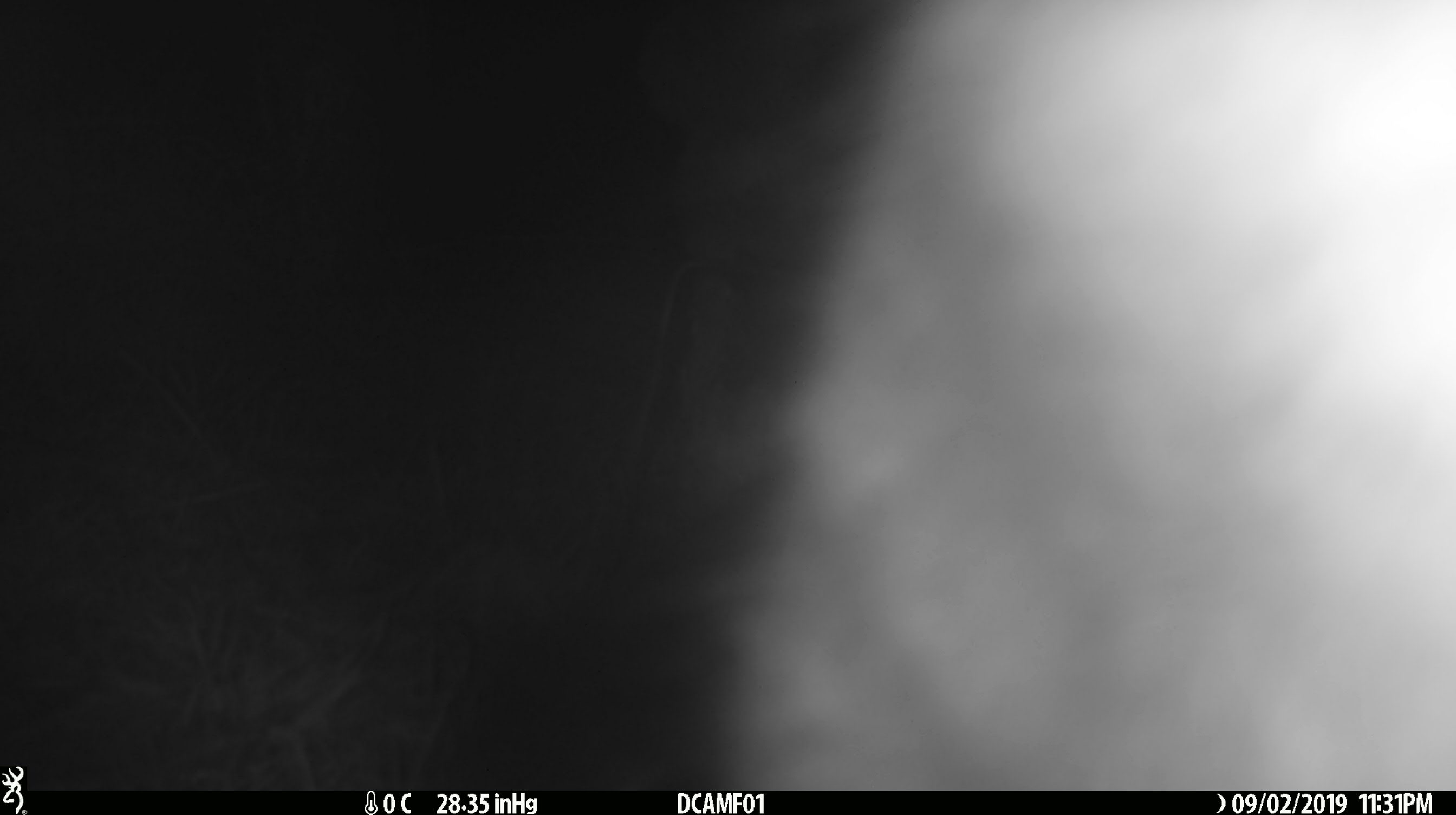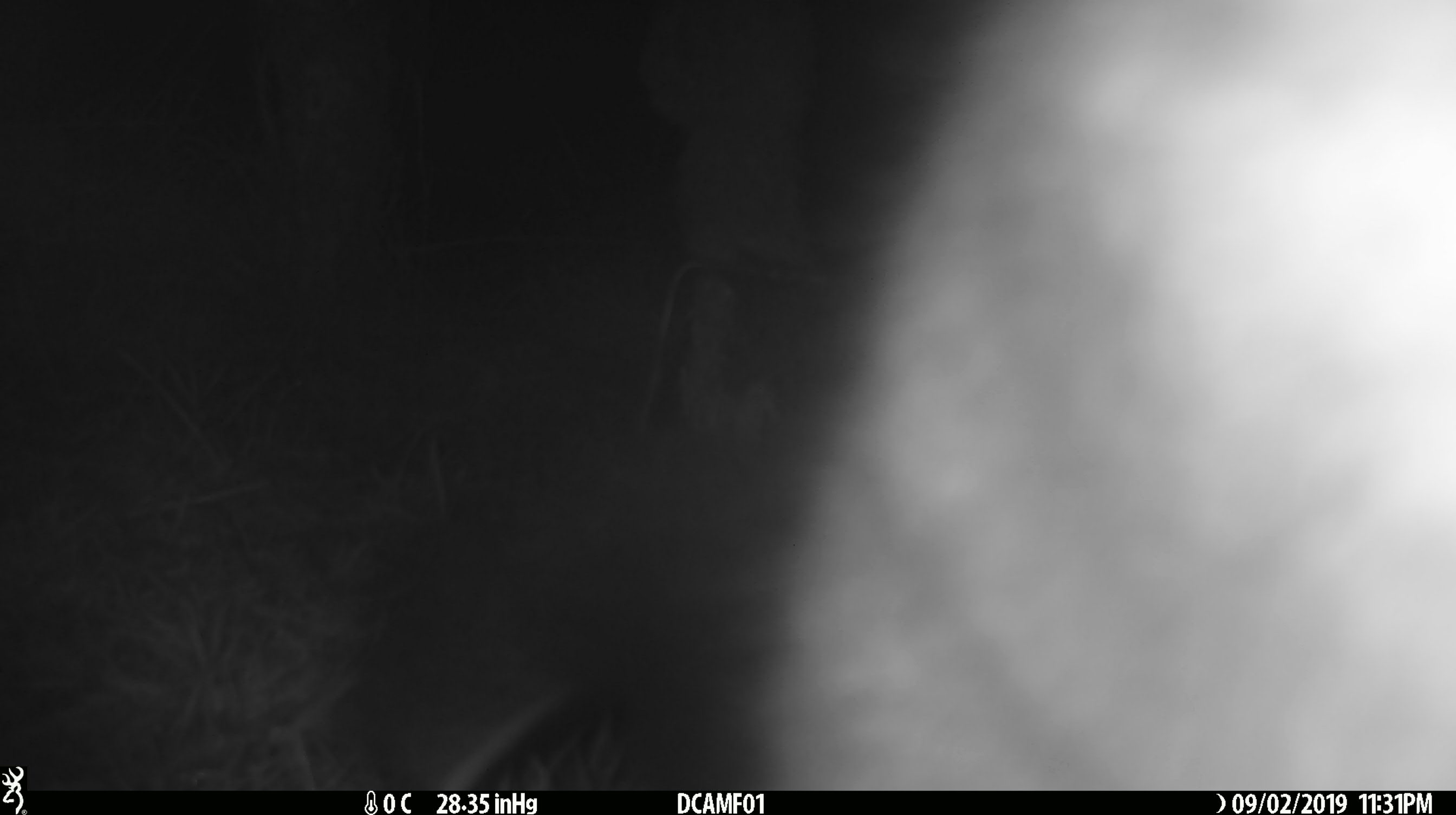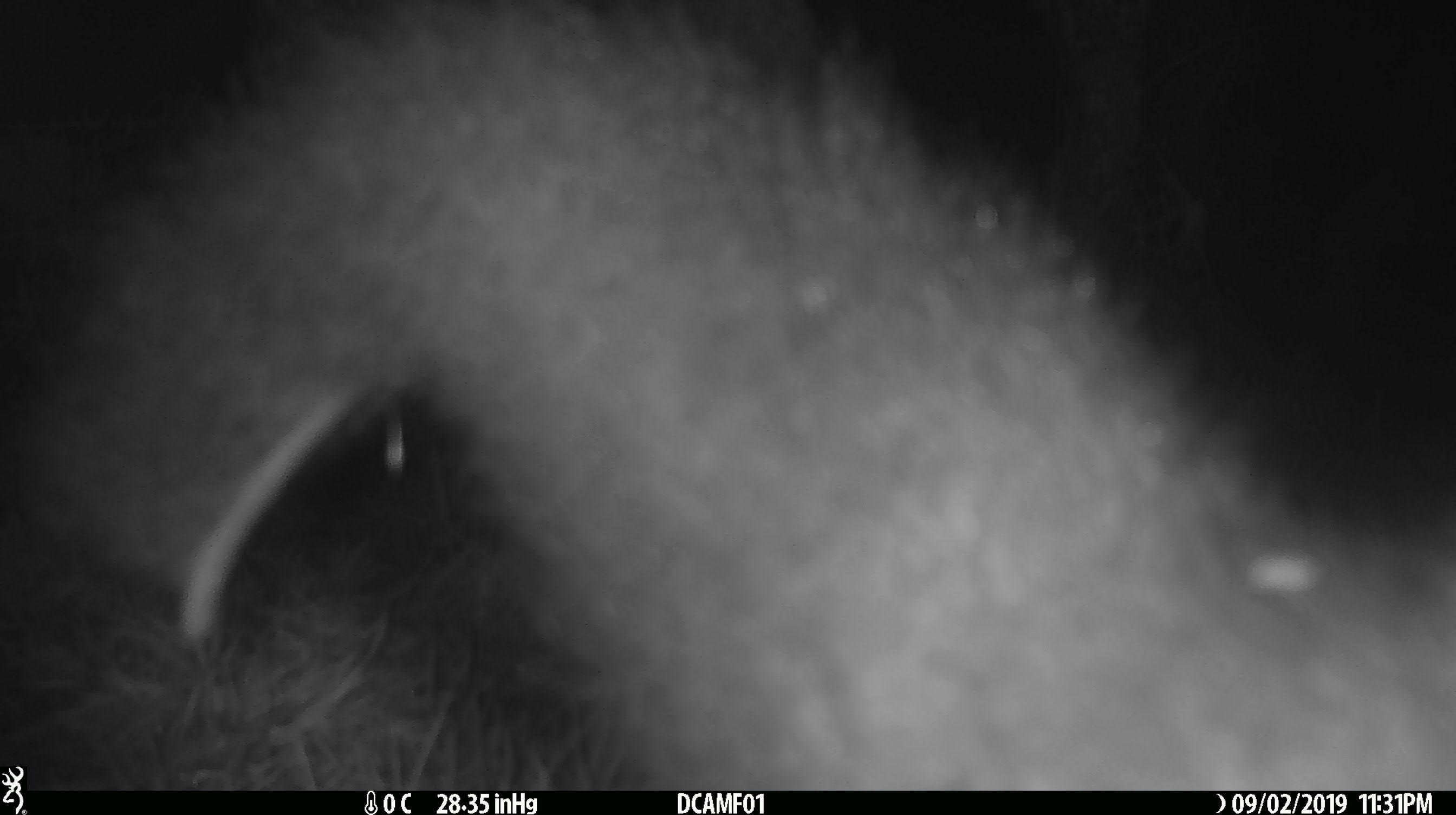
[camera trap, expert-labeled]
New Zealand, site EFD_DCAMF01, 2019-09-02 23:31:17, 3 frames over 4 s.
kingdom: Animalia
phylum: Chordata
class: Mammalia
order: Diprotodontia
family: Phalangeridae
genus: Trichosurus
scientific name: Trichosurus vulpecula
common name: common brushtail possum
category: possum